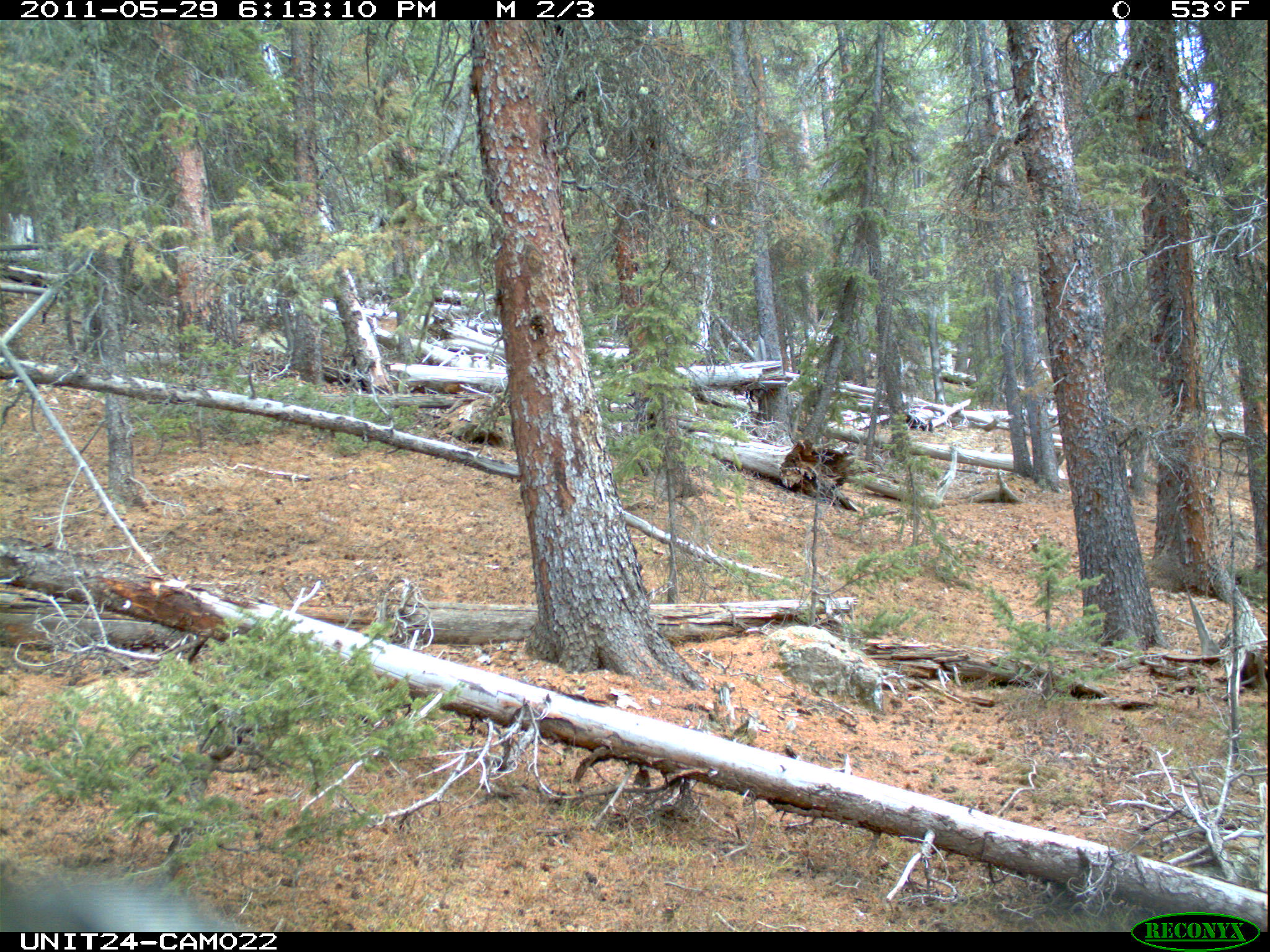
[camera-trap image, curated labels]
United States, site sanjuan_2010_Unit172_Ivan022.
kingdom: Animalia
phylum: Chordata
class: Aves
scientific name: Aves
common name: birds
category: unidentified bird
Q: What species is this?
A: Unidentified bird (birds) (Aves).